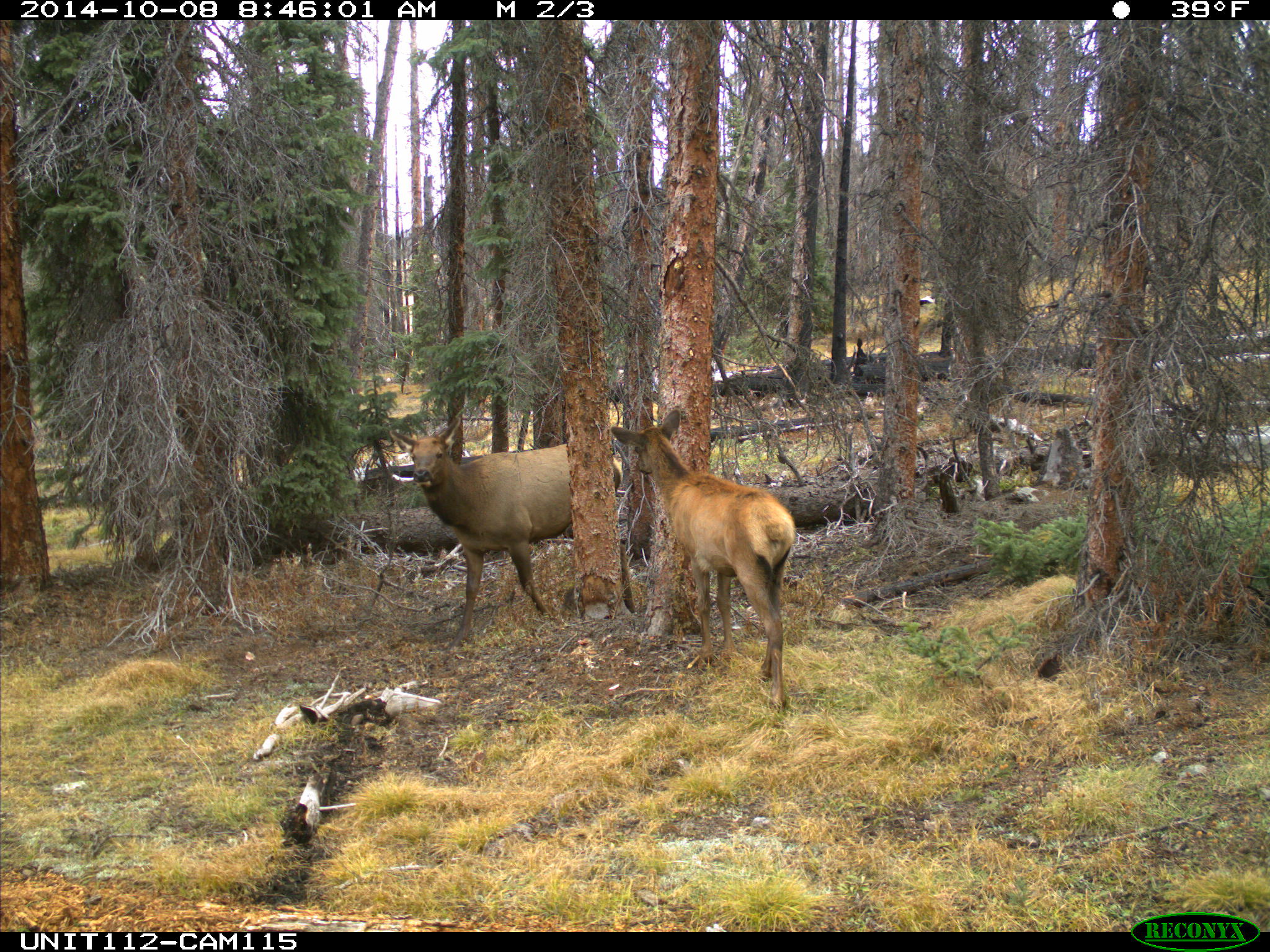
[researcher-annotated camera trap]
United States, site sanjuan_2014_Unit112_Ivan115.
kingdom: Animalia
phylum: Chordata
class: Mammalia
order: Artiodactyla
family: Cervidae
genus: Cervus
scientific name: Cervus elaphus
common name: red deer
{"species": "Cervus elaphus (red deer)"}